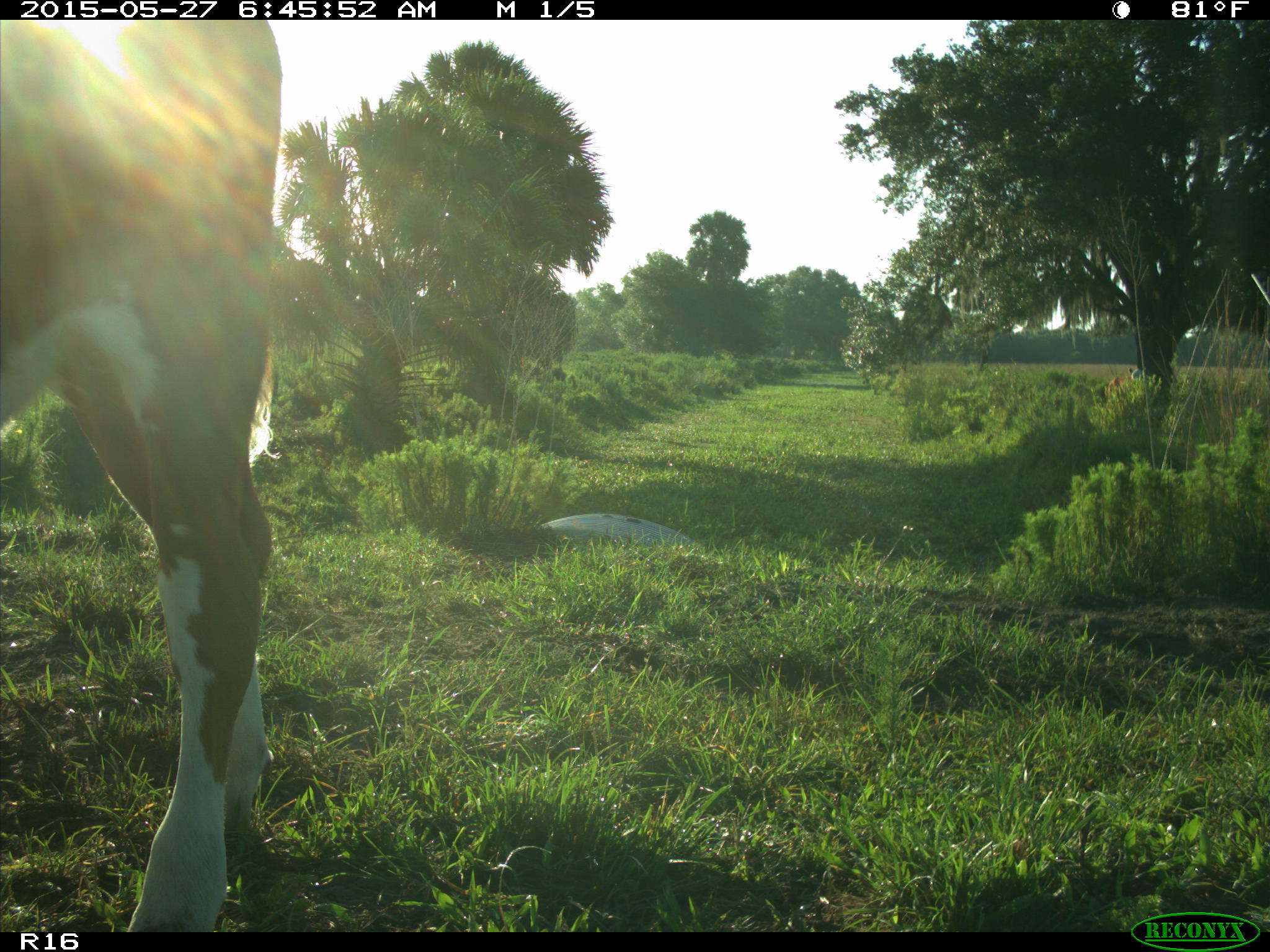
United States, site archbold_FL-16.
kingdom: Animalia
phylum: Chordata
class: Mammalia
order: Artiodactyla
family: Bovidae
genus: Bos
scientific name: Bos taurus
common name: domestic cow